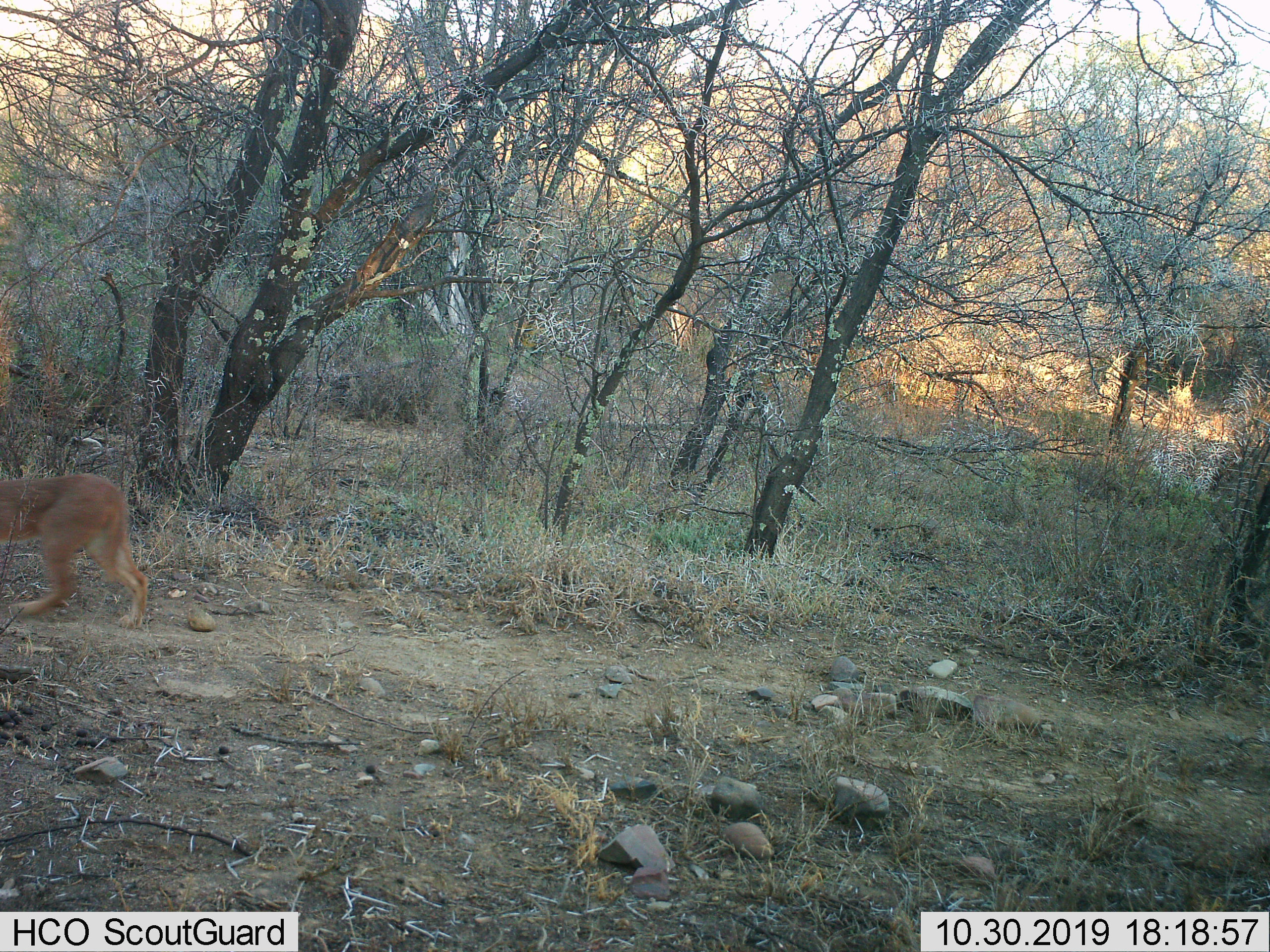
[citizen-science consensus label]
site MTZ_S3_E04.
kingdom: Animalia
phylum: Chordata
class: Mammalia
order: Carnivora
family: Felidae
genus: Caracal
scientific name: Caracal caracal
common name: caracal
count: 1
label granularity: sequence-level